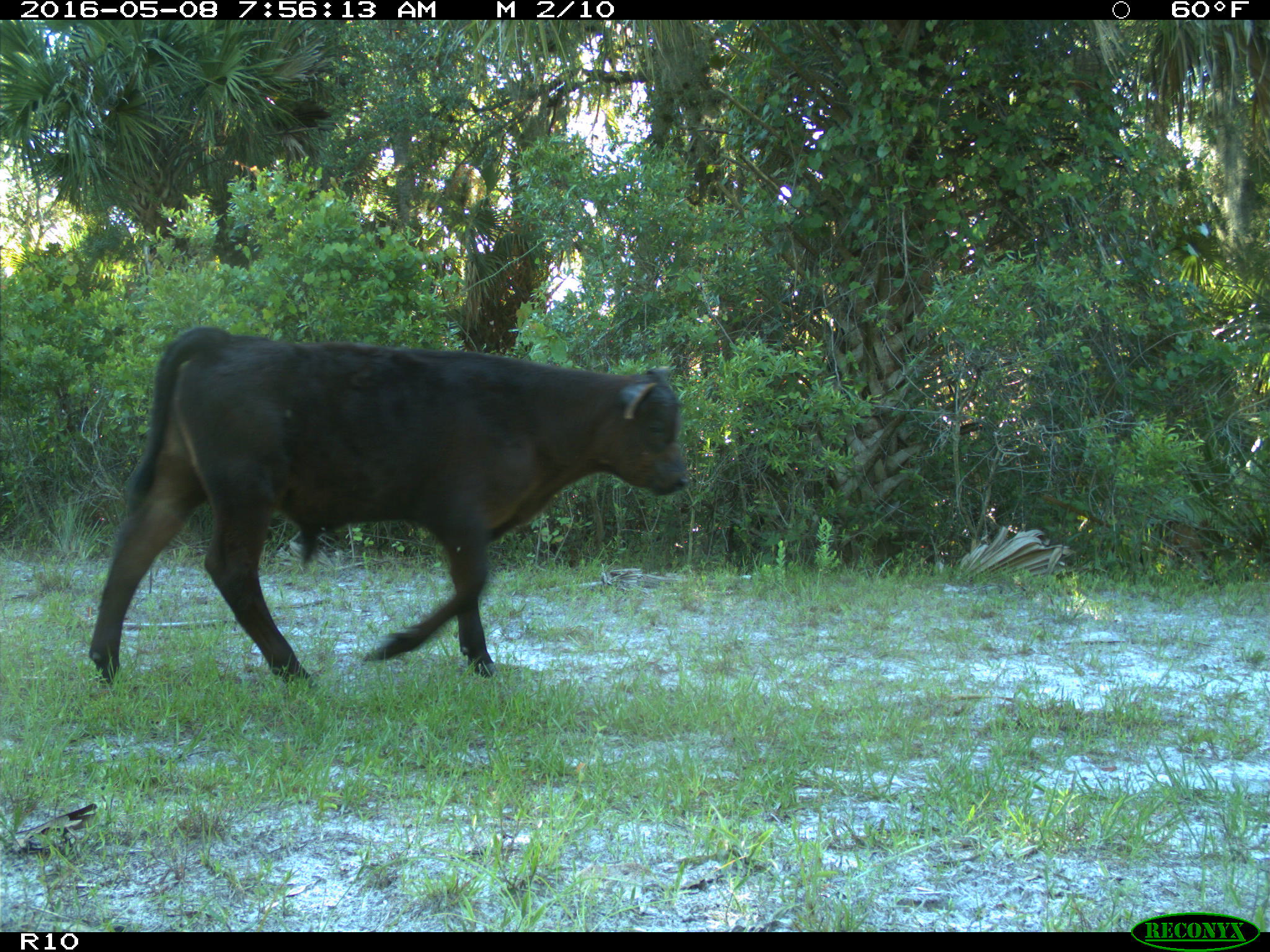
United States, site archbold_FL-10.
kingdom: Animalia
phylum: Chordata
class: Mammalia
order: Artiodactyla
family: Bovidae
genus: Bos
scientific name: Bos taurus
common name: domestic cow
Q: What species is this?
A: Bos taurus (domestic cow).